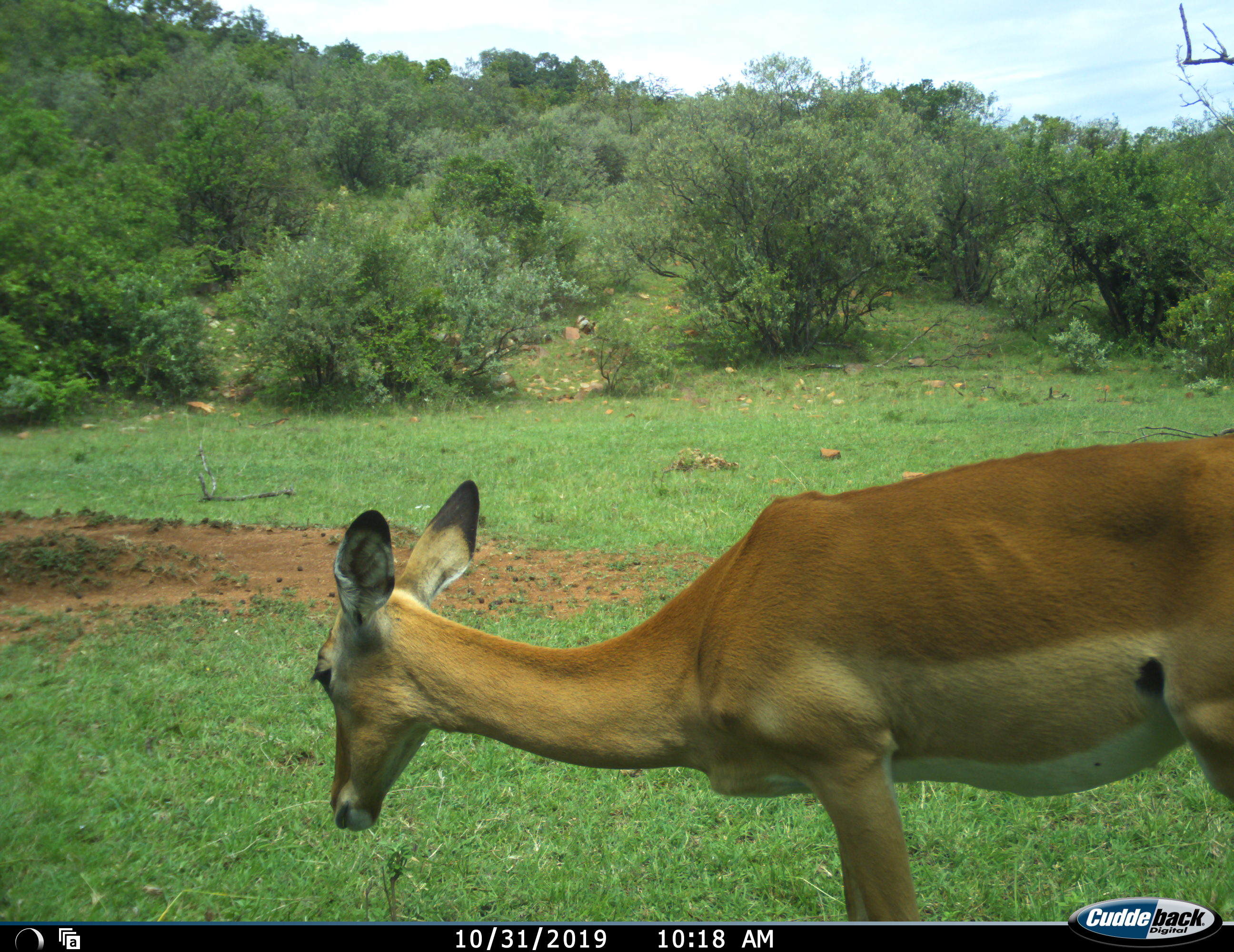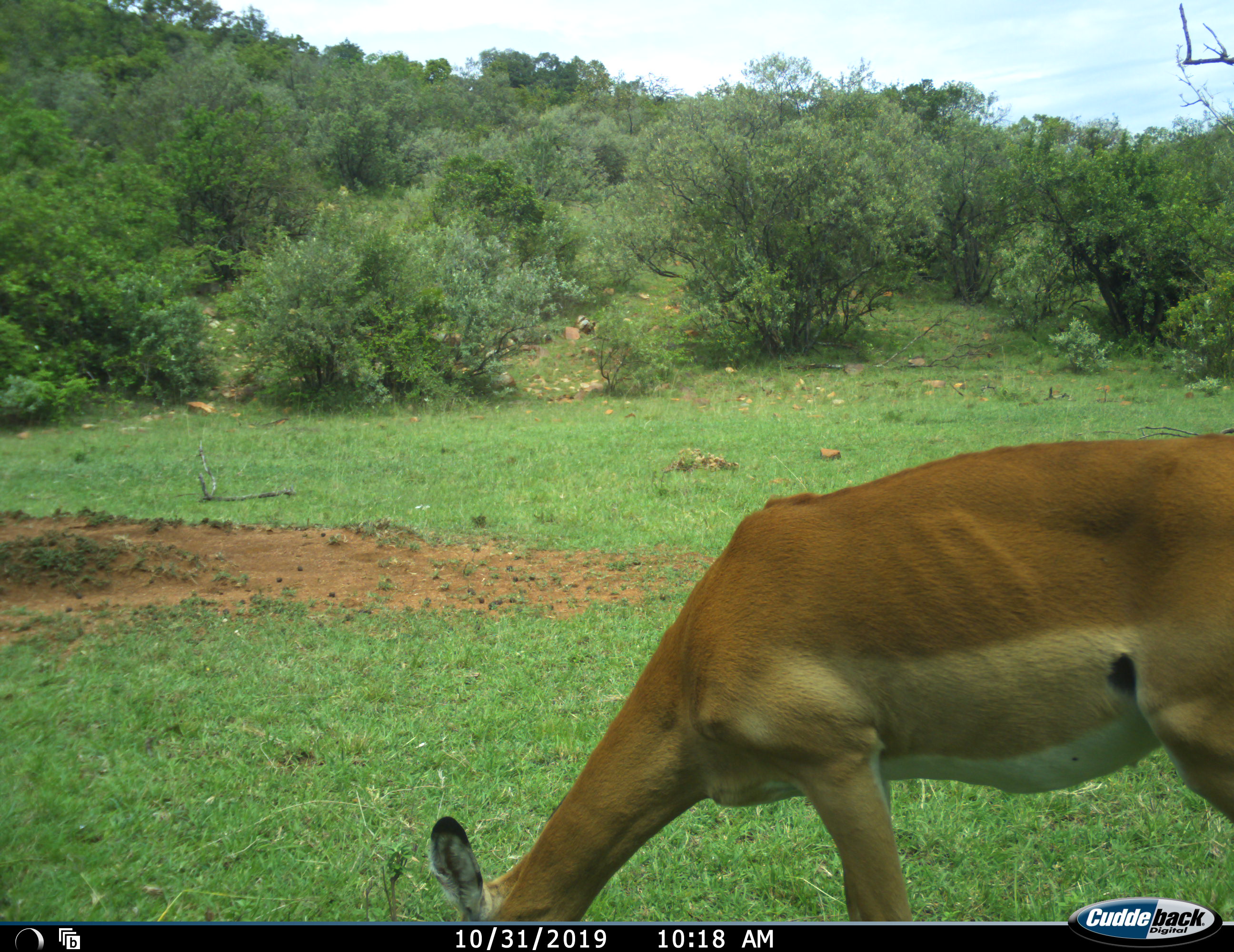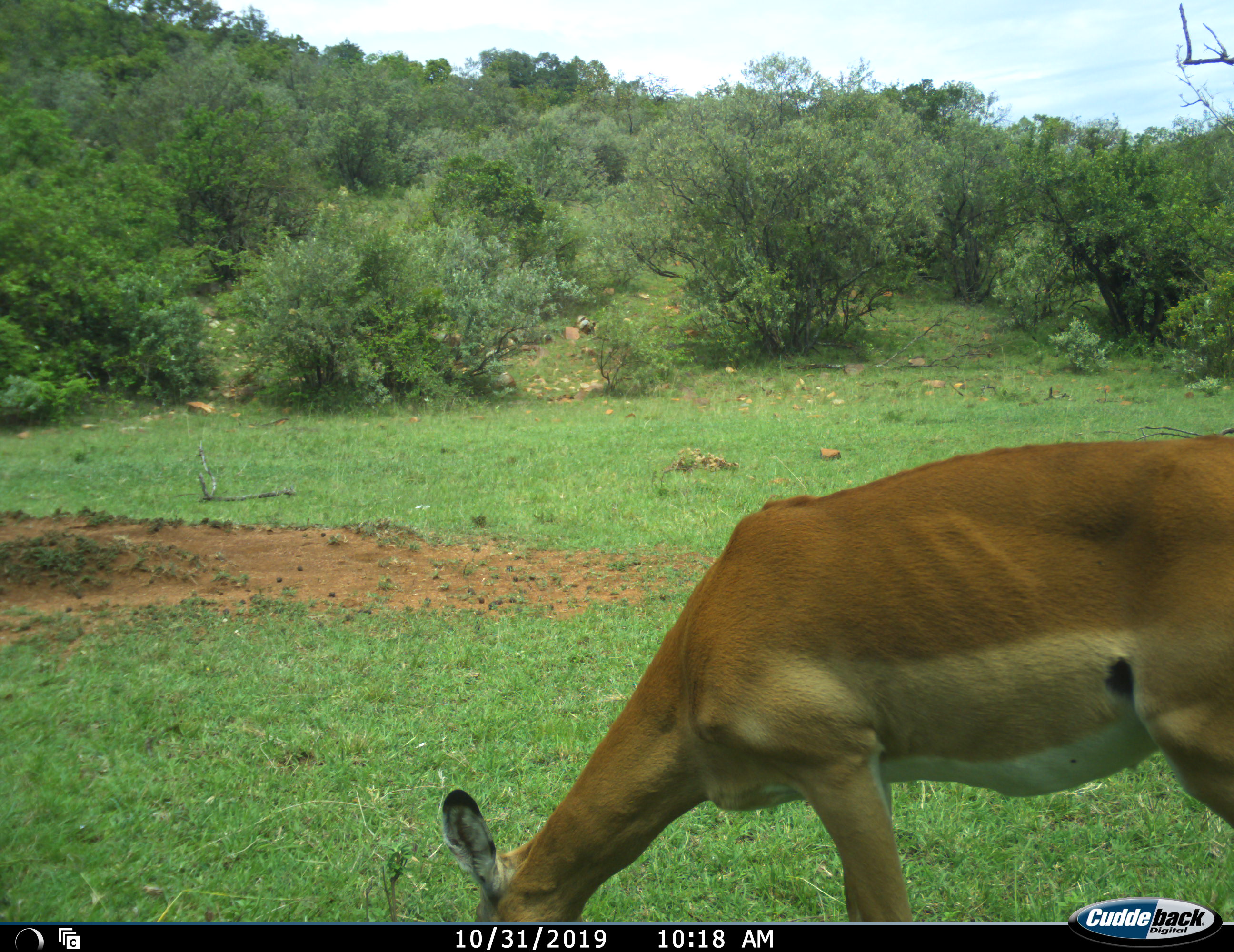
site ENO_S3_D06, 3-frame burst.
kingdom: Animalia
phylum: Chordata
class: Mammalia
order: Artiodactyla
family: Bovidae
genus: Aepyceros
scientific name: Aepyceros melampus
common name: impala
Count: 1.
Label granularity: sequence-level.